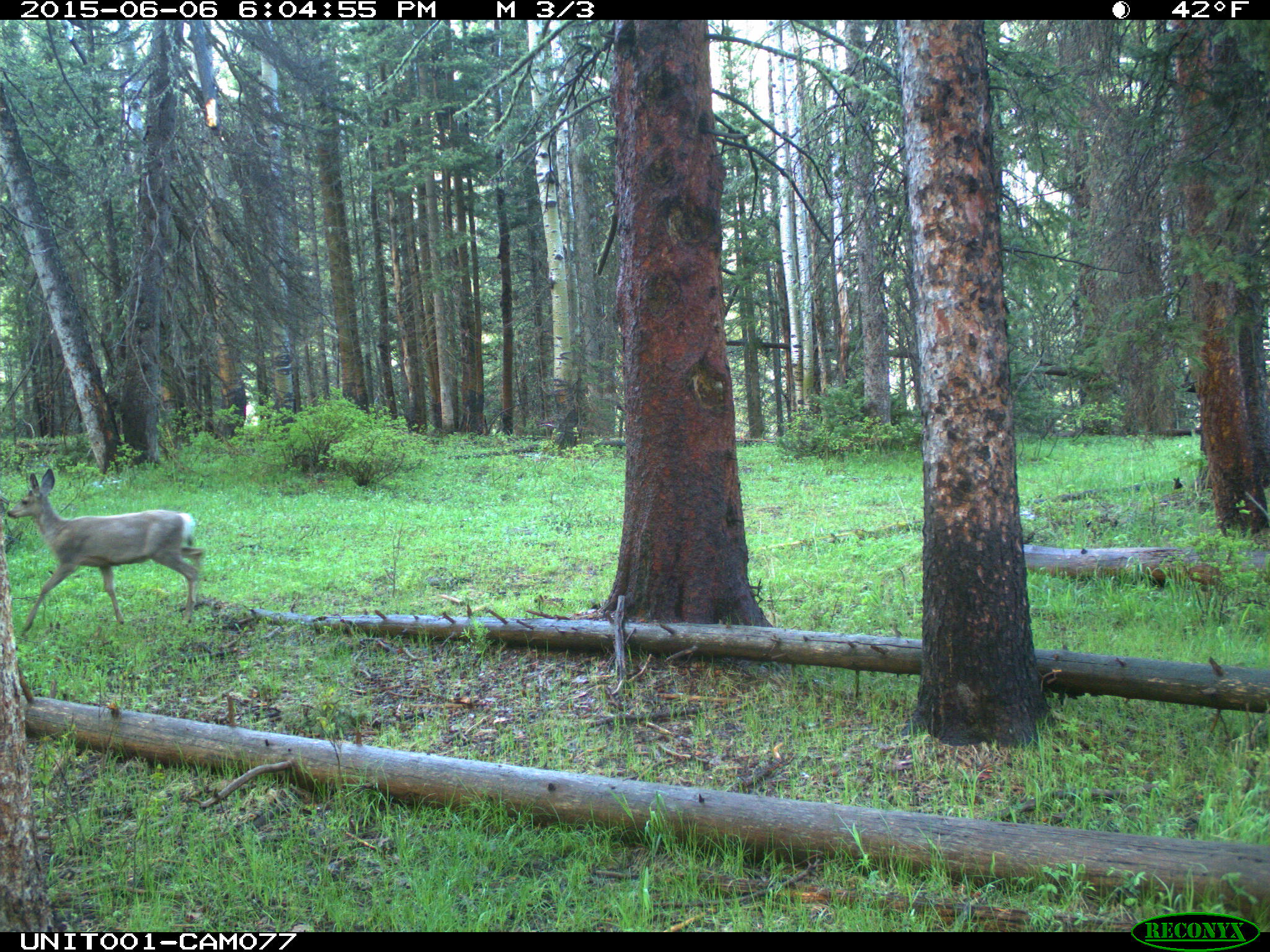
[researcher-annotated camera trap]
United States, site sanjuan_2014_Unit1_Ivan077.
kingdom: Animalia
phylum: Chordata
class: Mammalia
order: Artiodactyla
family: Cervidae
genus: Odocoileus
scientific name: Odocoileus hemionus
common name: mule deer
Odocoileus hemionus (mule deer).